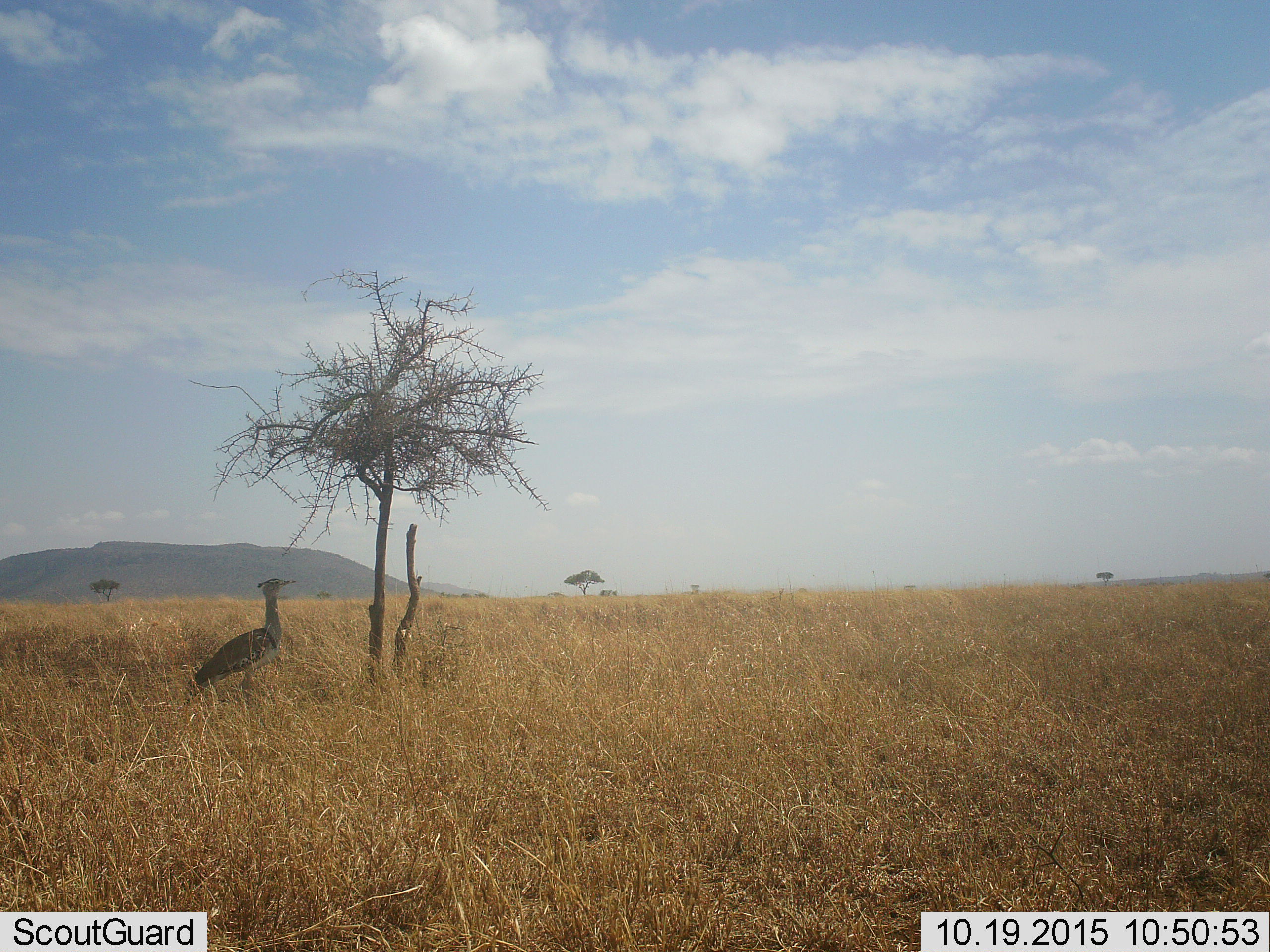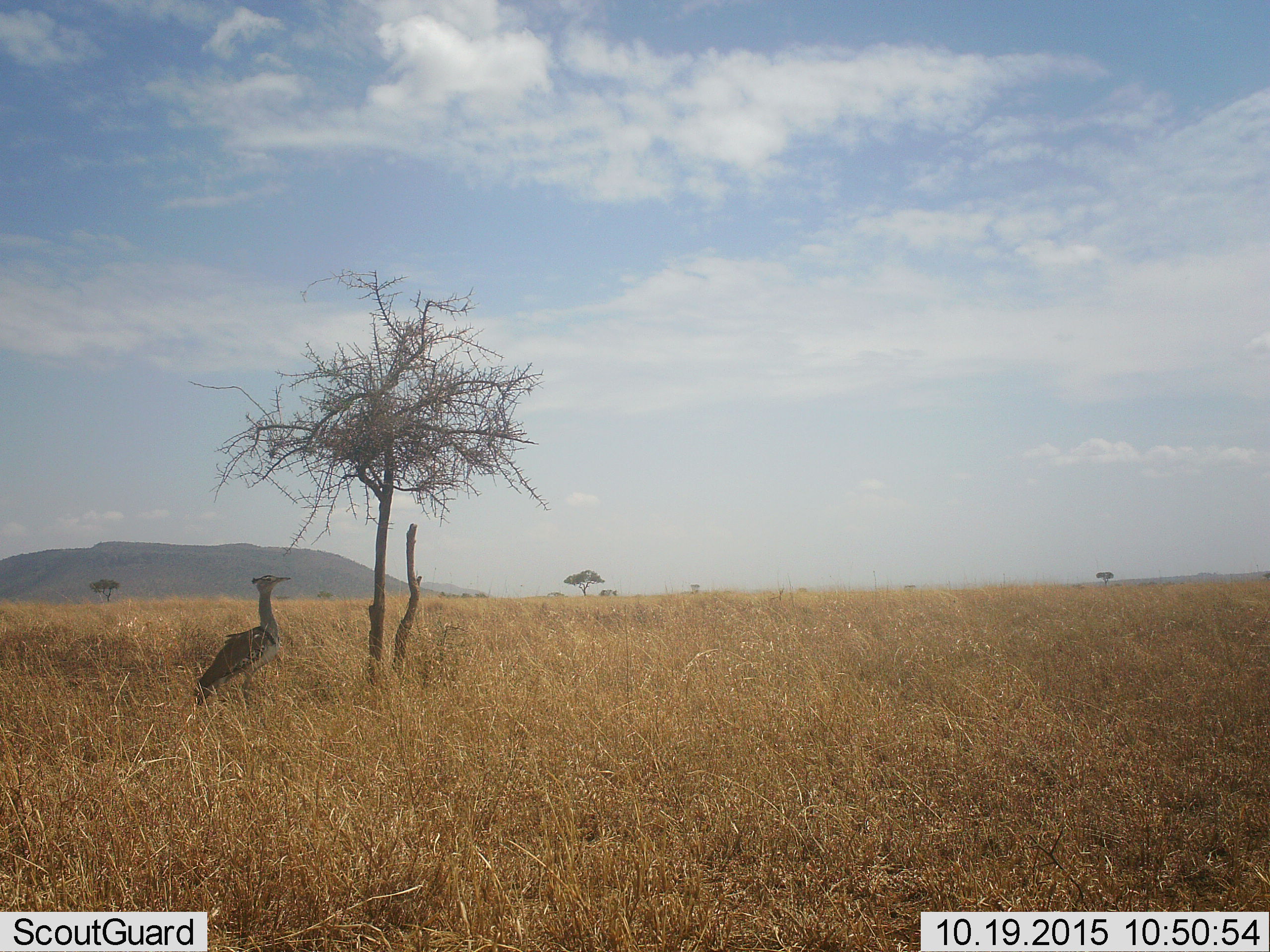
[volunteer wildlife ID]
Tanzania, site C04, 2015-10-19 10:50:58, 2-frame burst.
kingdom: Animalia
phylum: Chordata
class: Aves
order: Otidiformes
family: Otididae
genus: Ardeotis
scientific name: Ardeotis kori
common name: kori bustard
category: koribustard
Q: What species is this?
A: Koribustard (kori bustard) (Ardeotis kori).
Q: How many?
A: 1.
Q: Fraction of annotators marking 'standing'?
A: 93%.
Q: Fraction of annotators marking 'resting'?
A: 7%.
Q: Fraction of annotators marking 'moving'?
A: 0%.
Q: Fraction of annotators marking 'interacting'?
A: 0%.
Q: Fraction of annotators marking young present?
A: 0%.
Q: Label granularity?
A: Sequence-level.